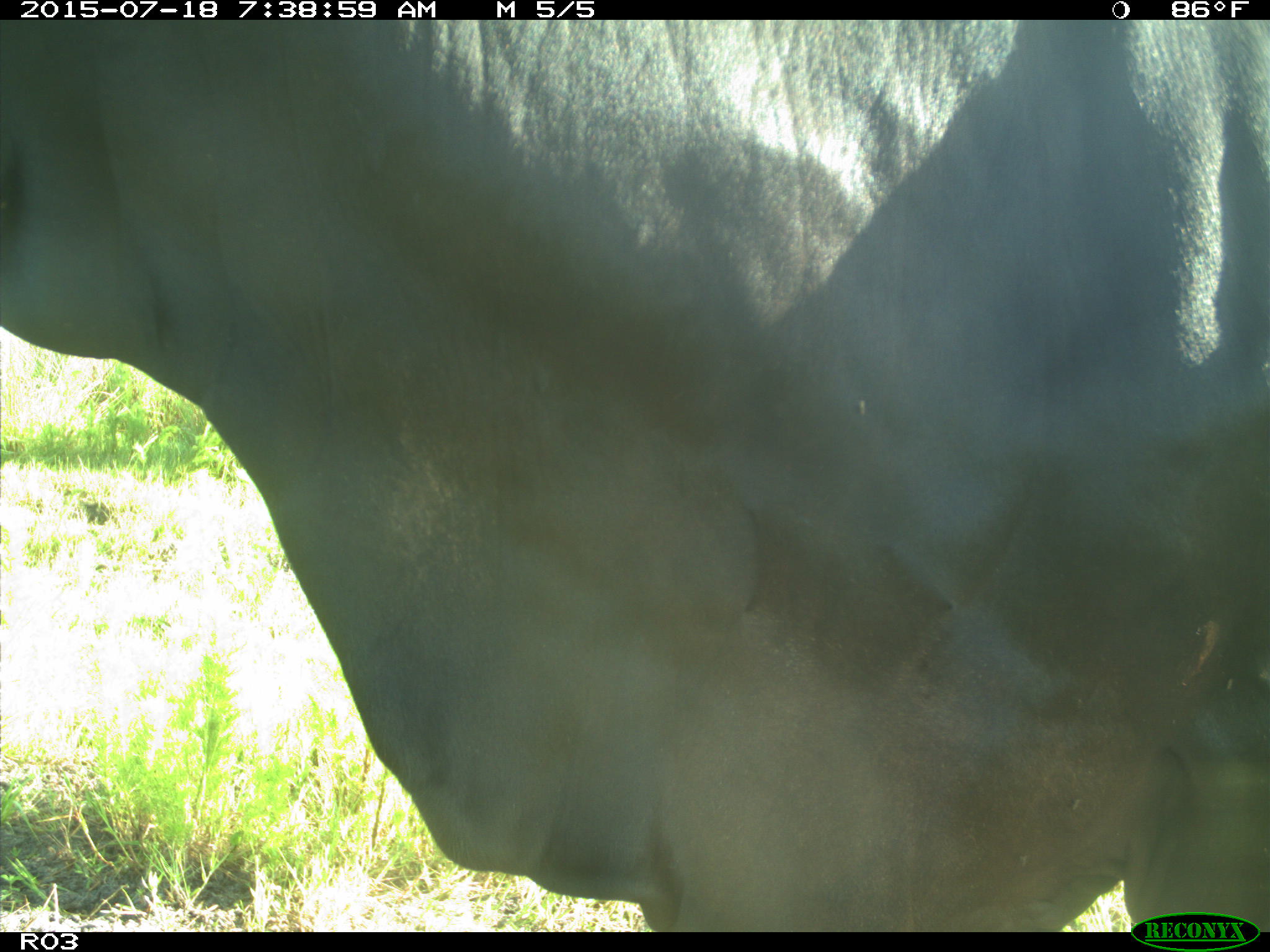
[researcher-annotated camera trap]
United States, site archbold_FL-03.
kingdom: Animalia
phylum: Chordata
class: Mammalia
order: Artiodactyla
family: Bovidae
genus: Bos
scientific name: Bos taurus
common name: domestic cow